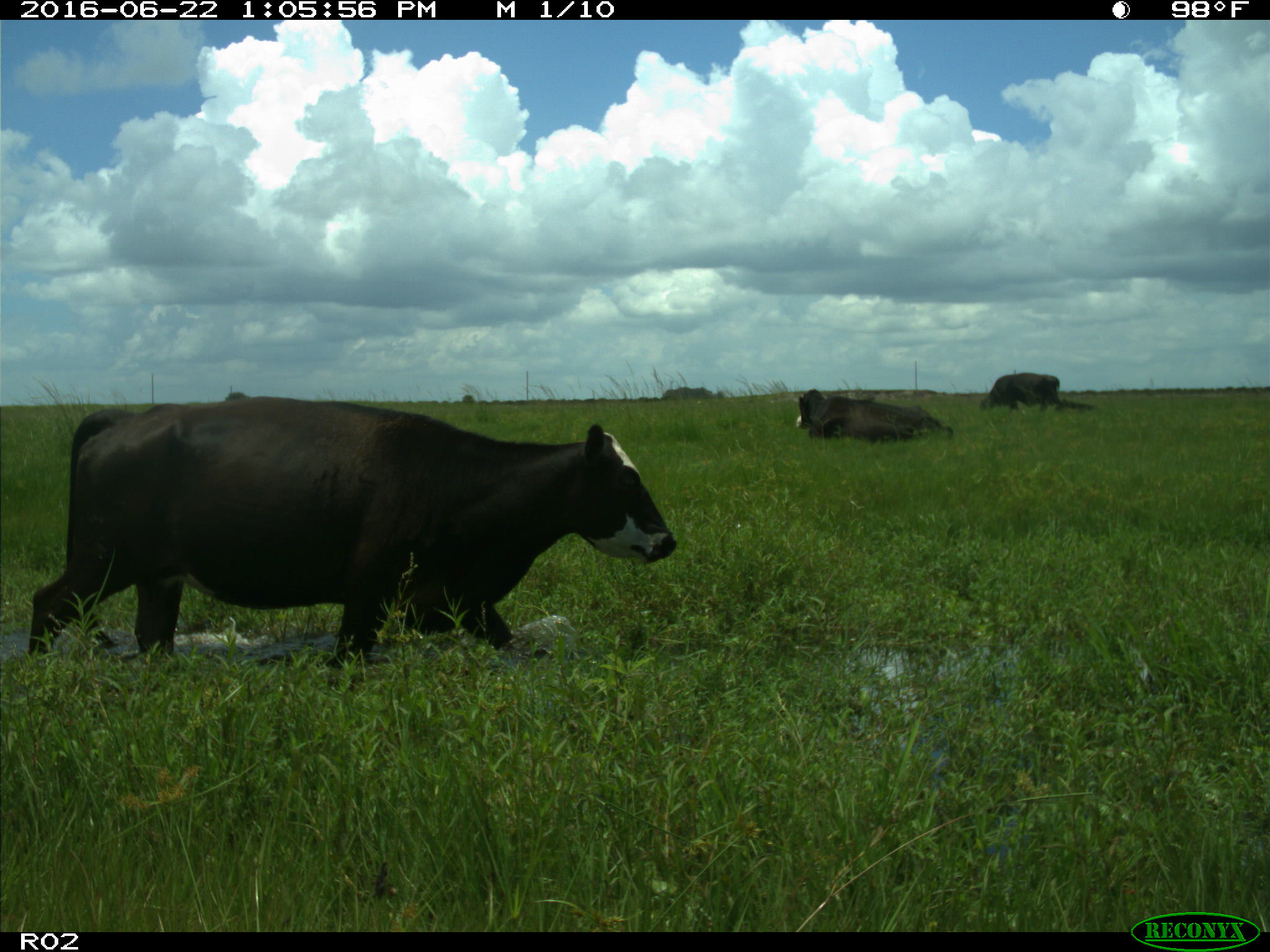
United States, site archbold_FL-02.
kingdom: Animalia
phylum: Chordata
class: Mammalia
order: Artiodactyla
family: Bovidae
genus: Bos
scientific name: Bos taurus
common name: domestic cow